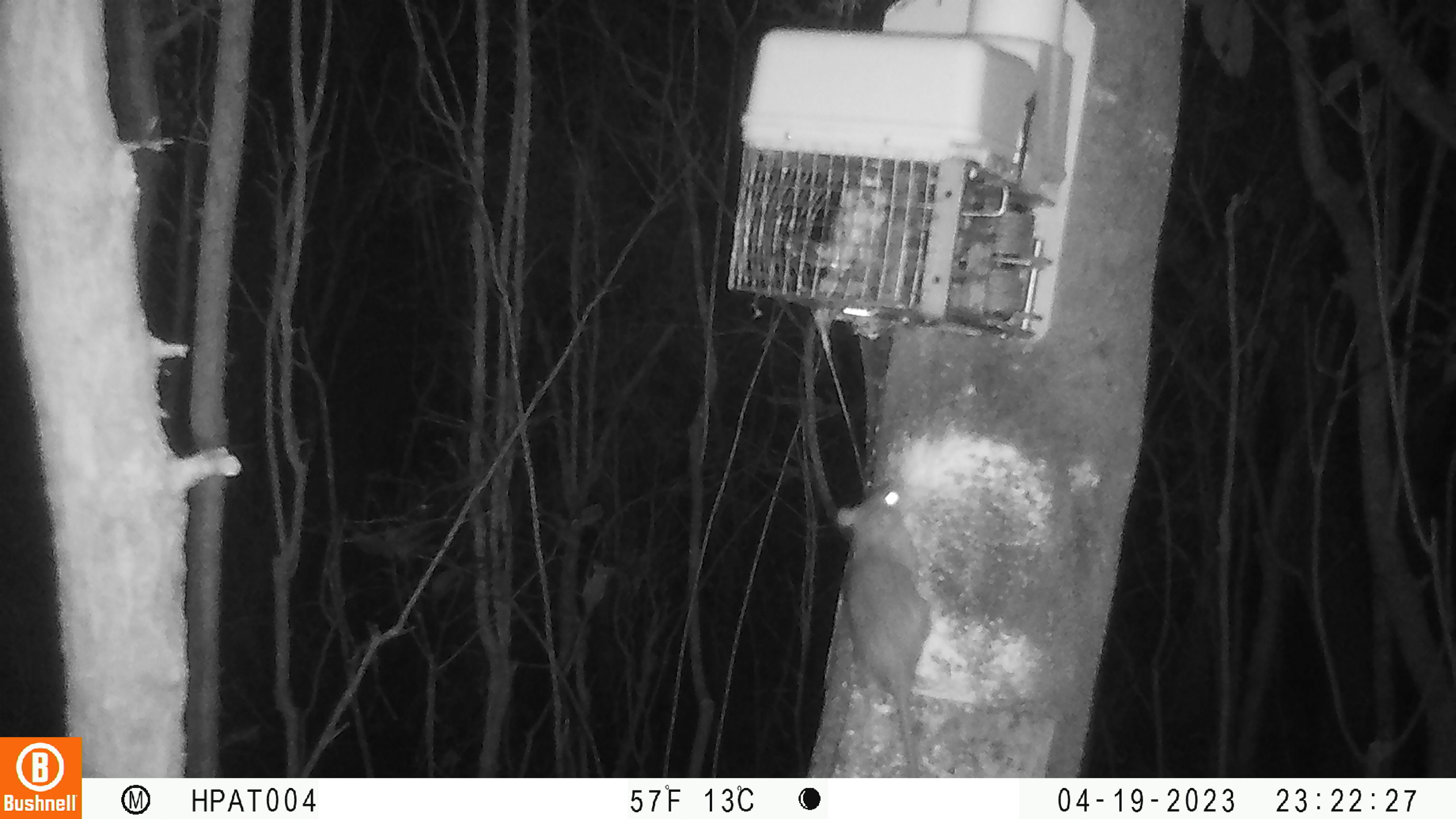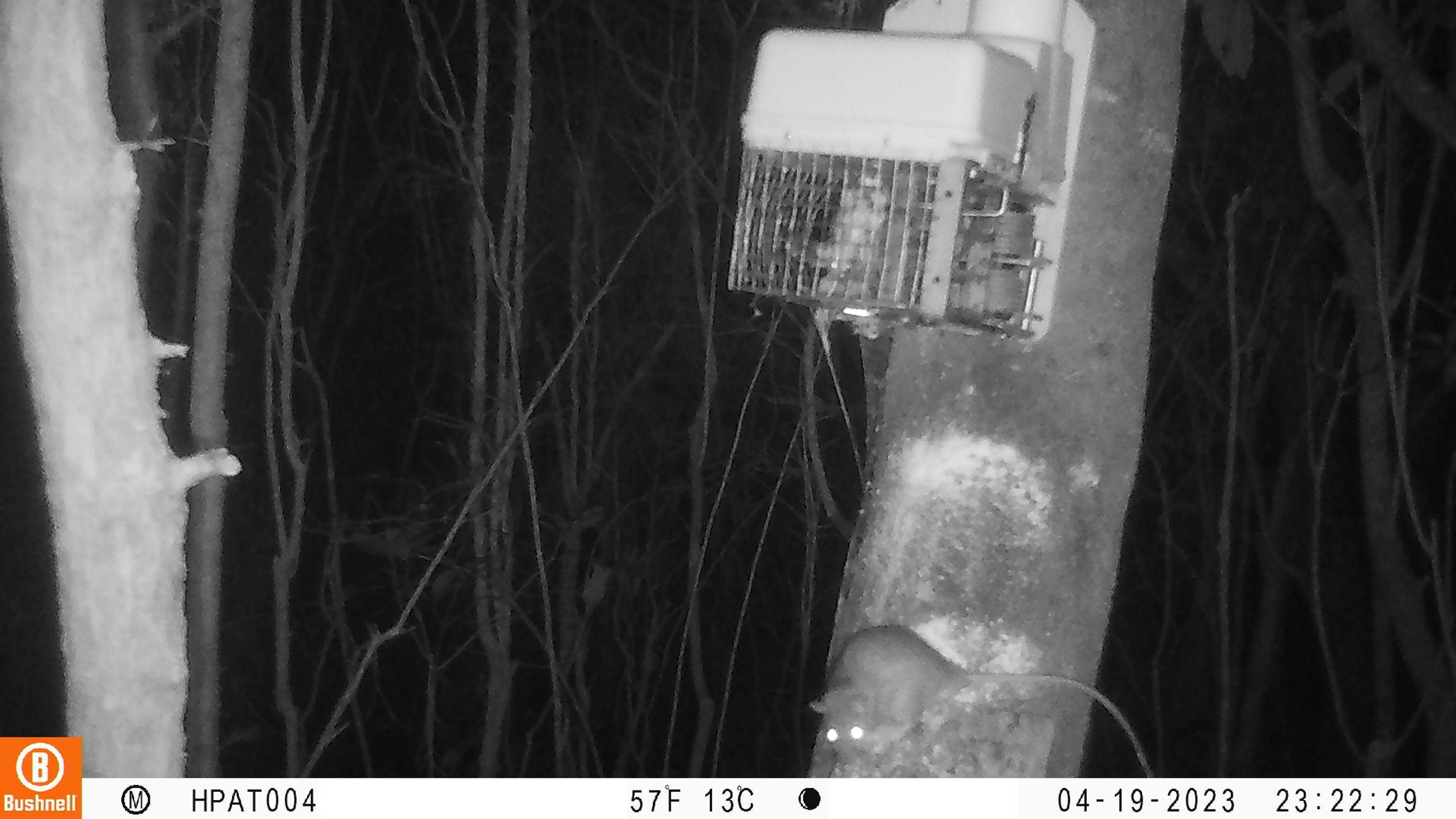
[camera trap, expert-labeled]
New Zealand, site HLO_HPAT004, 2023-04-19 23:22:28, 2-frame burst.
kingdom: Animalia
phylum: Chordata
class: Mammalia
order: Rodentia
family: Muridae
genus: Rattus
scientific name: Rattus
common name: rat